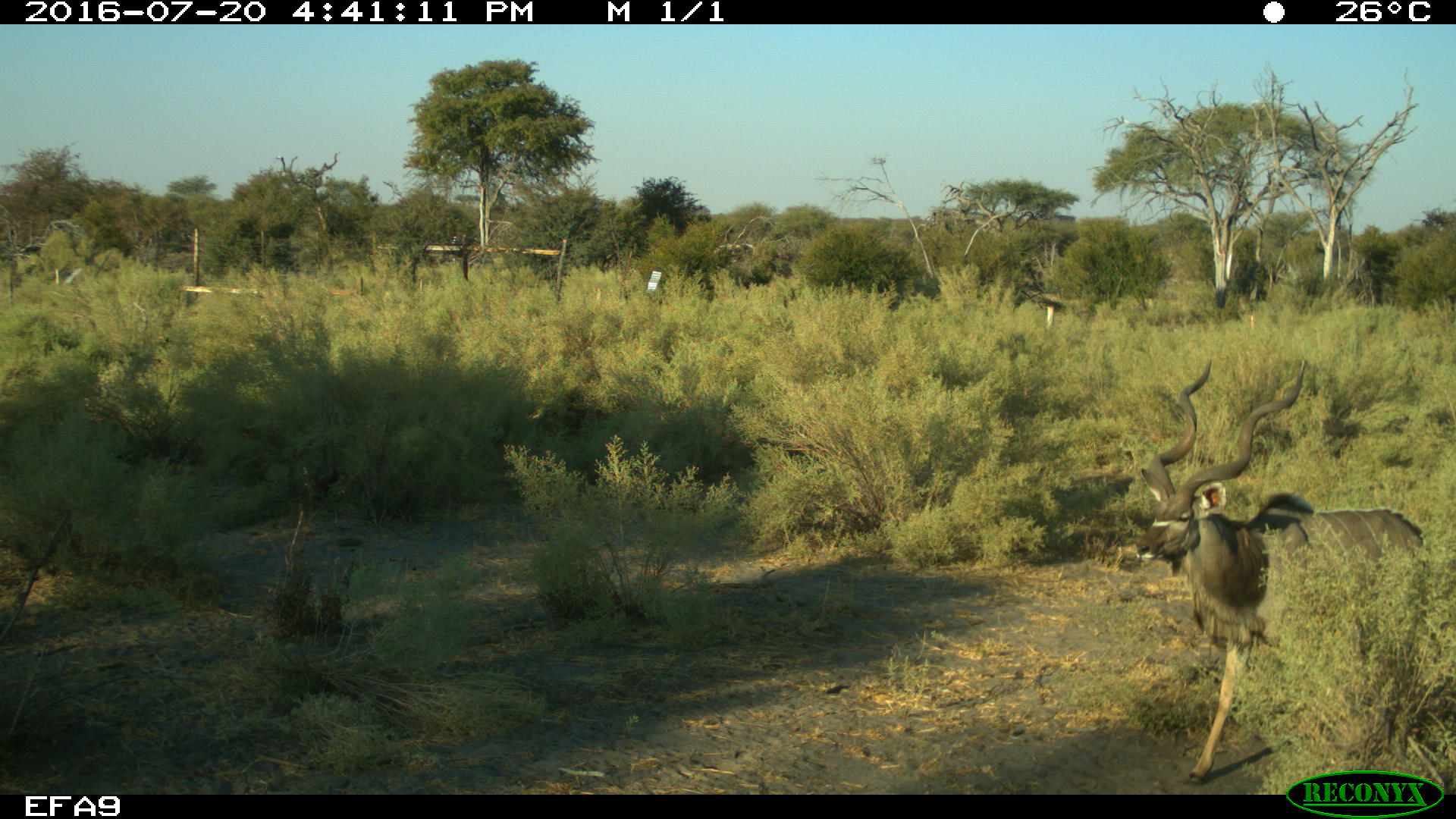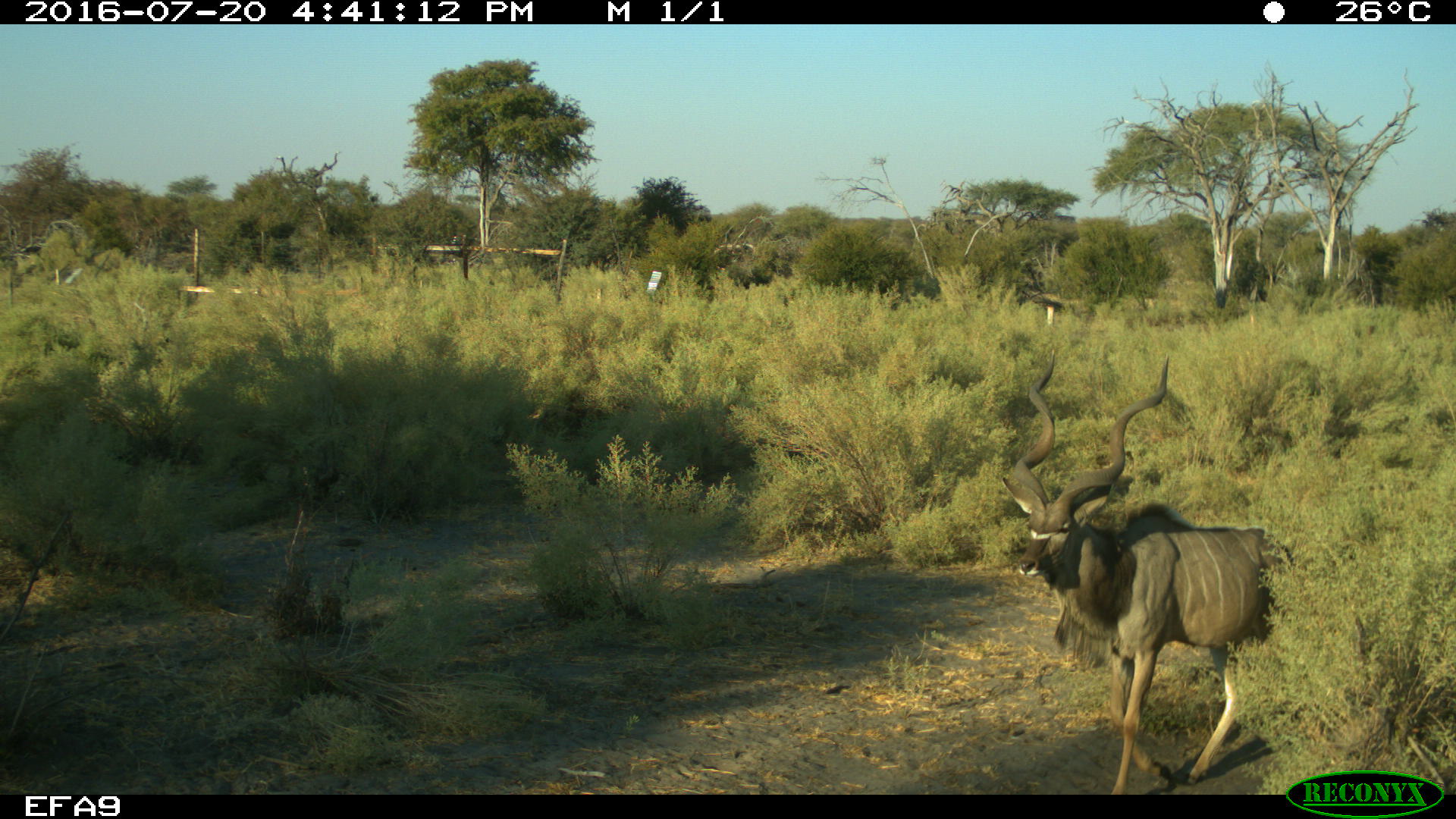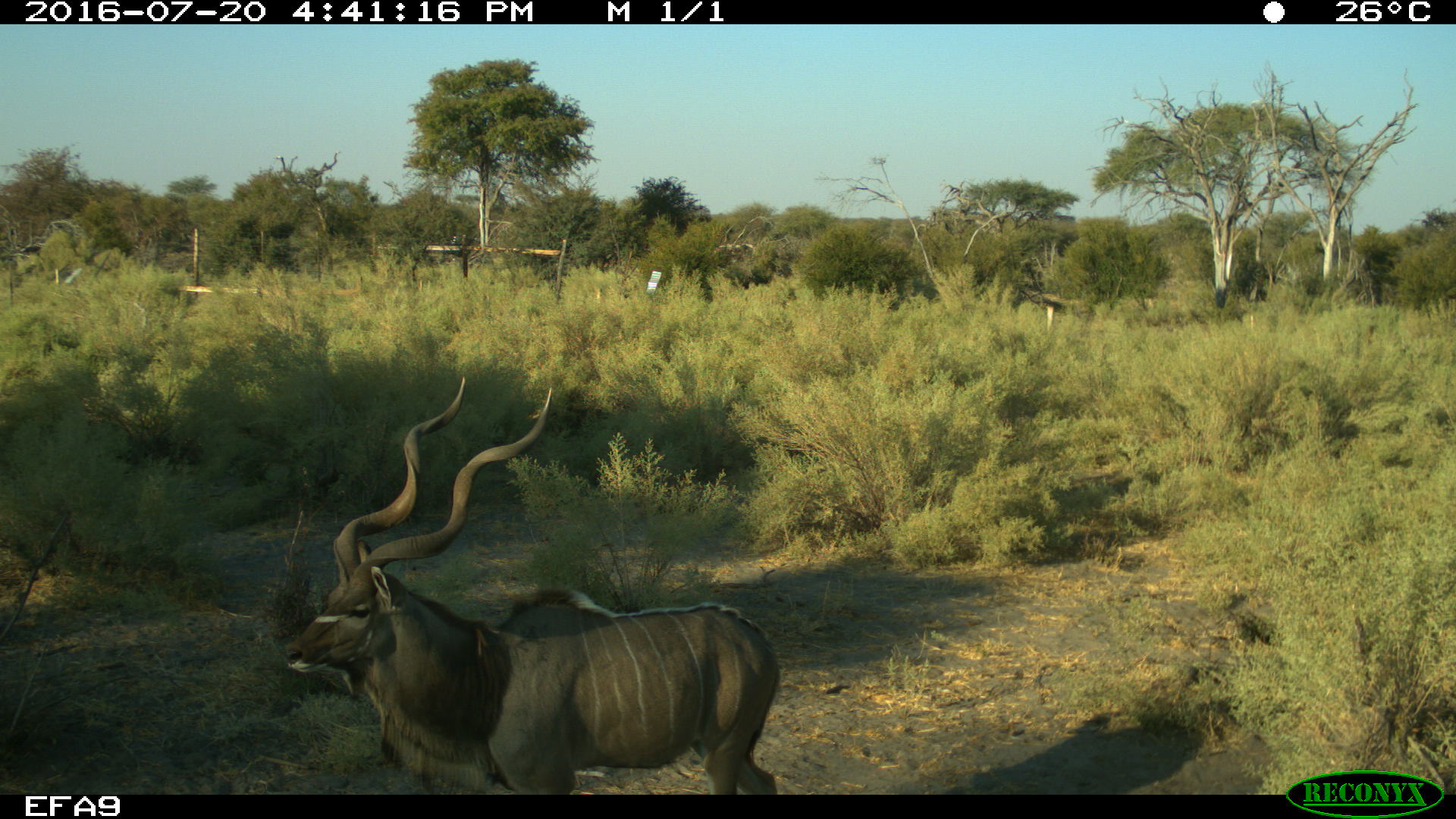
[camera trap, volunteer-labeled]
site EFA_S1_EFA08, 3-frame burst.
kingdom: Animalia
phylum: Chordata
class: Mammalia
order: Artiodactyla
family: Bovidae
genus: Tragelaphus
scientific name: Tragelaphus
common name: kudu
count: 1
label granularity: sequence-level